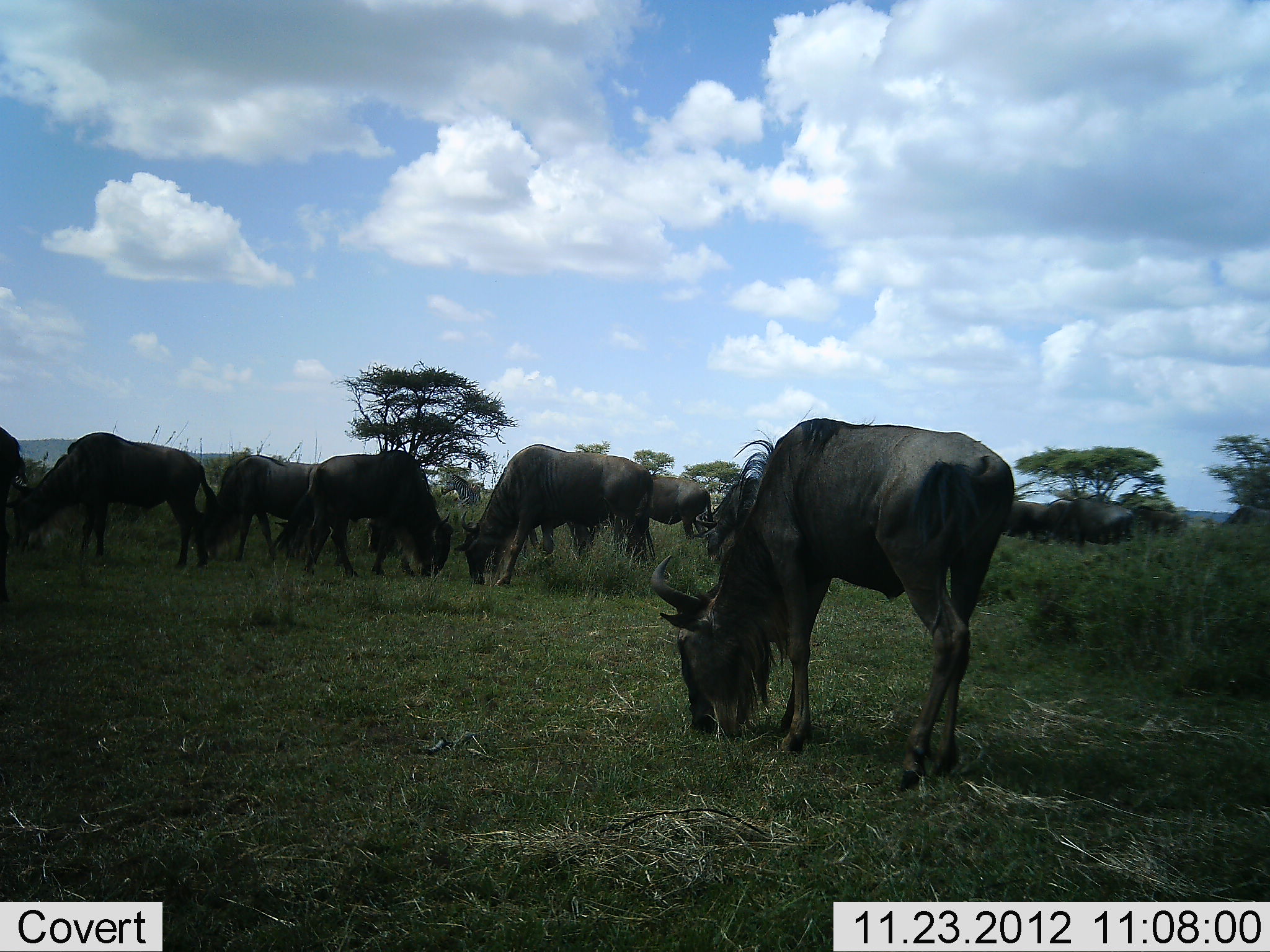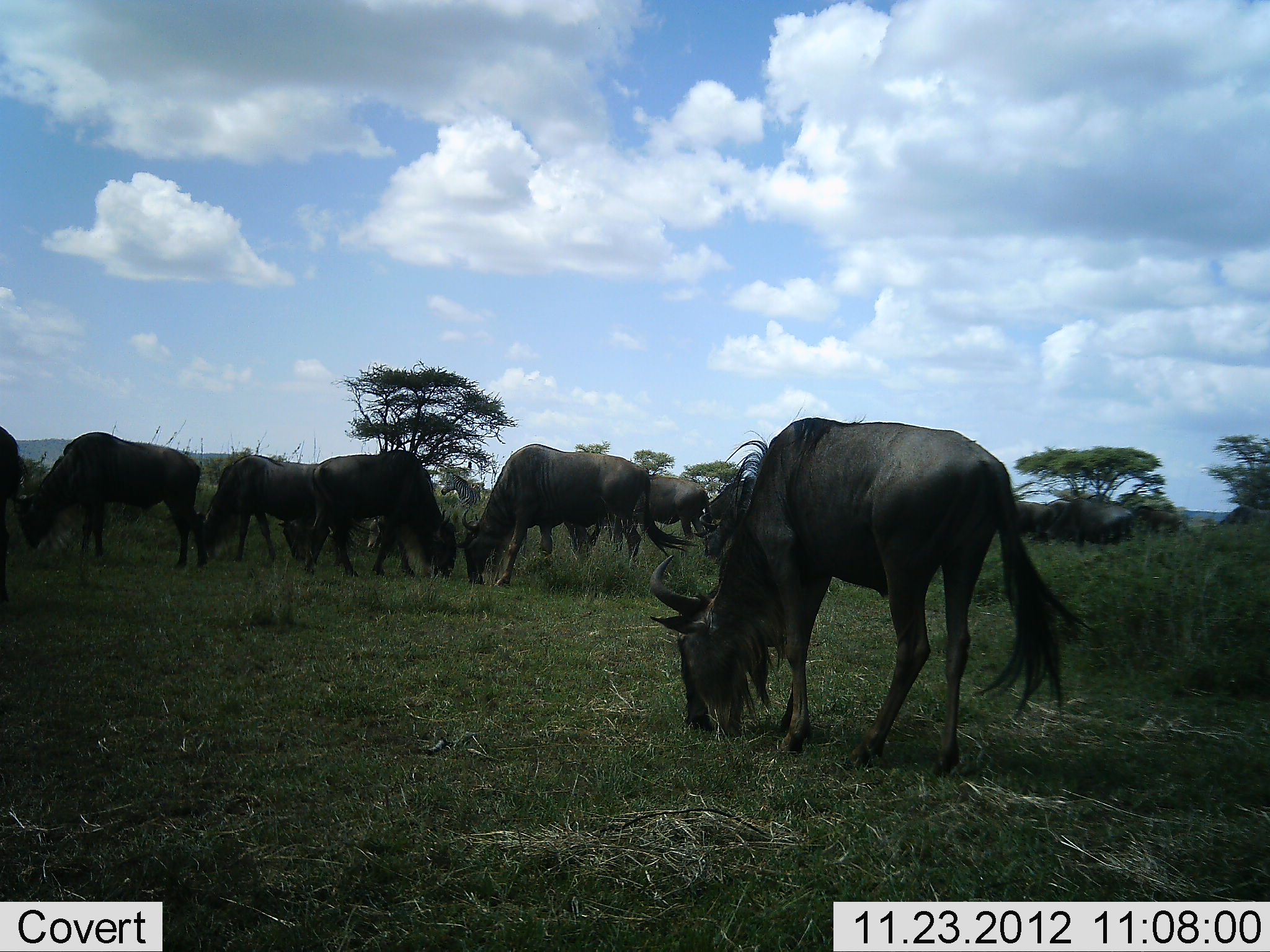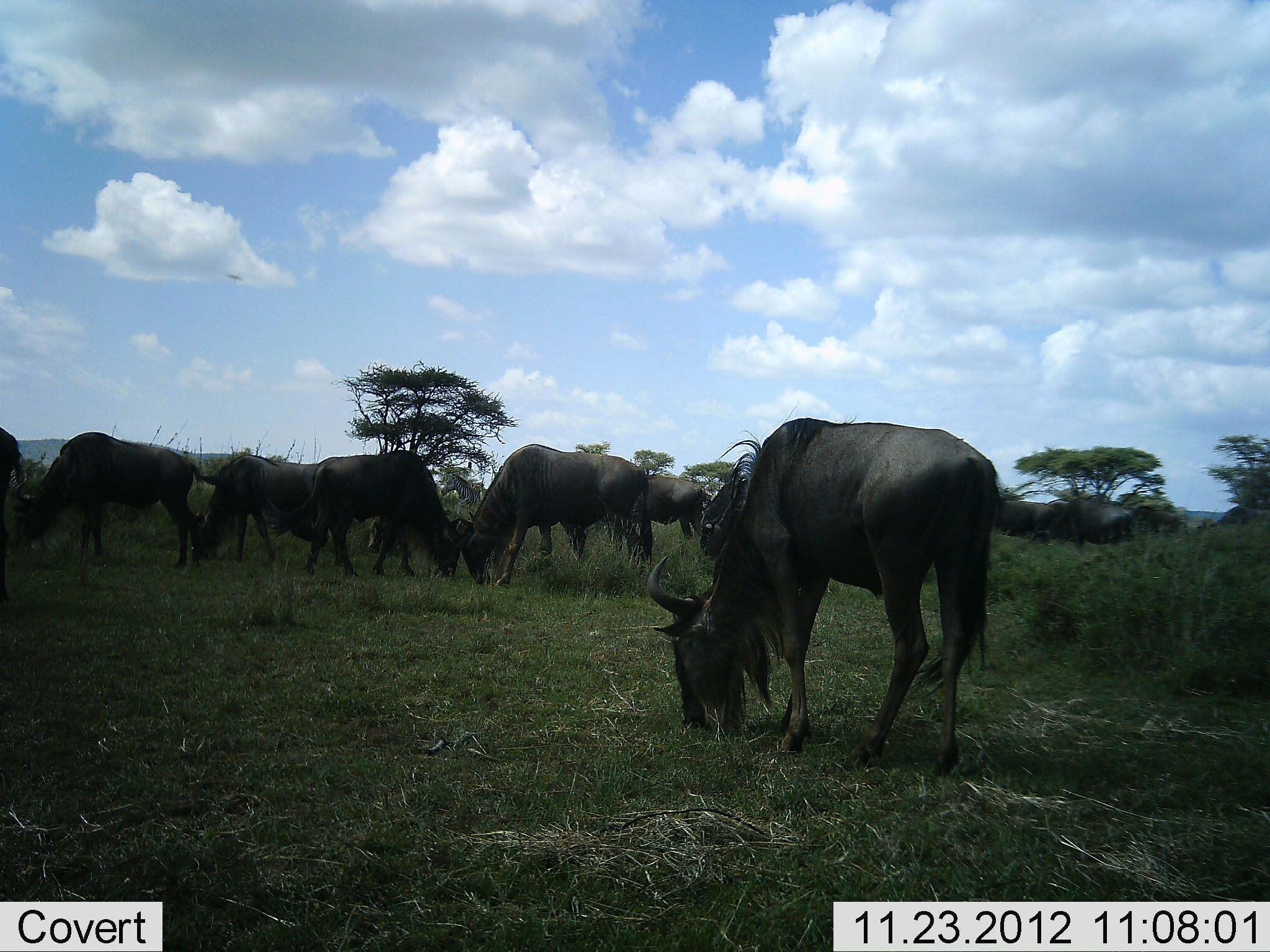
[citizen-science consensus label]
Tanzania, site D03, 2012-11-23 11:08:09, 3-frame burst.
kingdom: Animalia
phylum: Chordata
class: Mammalia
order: Artiodactyla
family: Bovidae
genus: Connochaetes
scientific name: Connochaetes taurinus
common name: blue wildebeest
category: wildebeest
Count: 10.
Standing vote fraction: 22%.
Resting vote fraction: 0%.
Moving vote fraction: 11%.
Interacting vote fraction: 4%.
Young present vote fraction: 0%.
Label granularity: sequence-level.